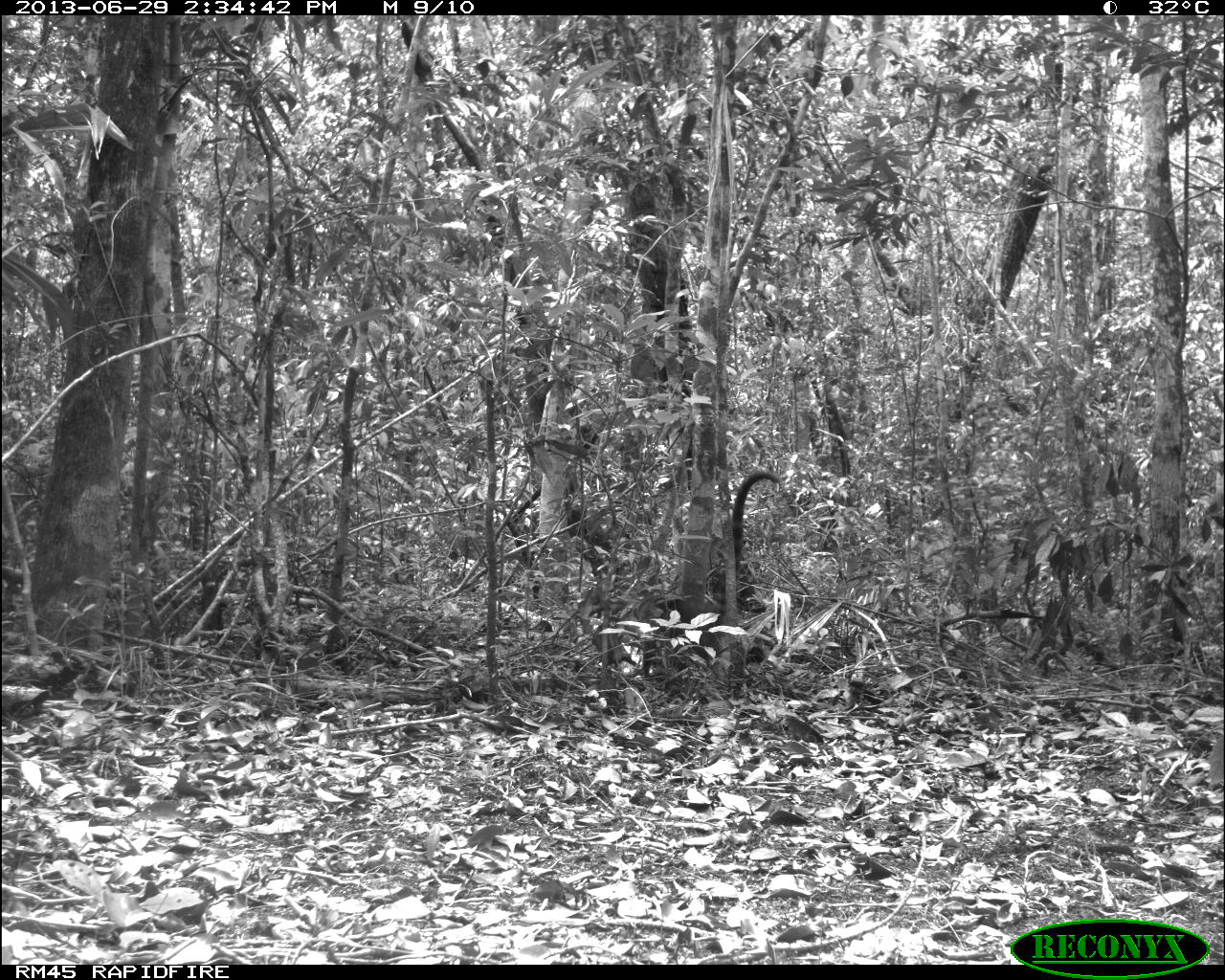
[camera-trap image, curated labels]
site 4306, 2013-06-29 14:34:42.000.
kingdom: Animalia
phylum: Chordata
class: Mammalia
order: Carnivora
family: Procyonidae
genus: Nasua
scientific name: Nasua narica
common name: white-nosed coati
Nasua narica (white-nosed coati), count 1.